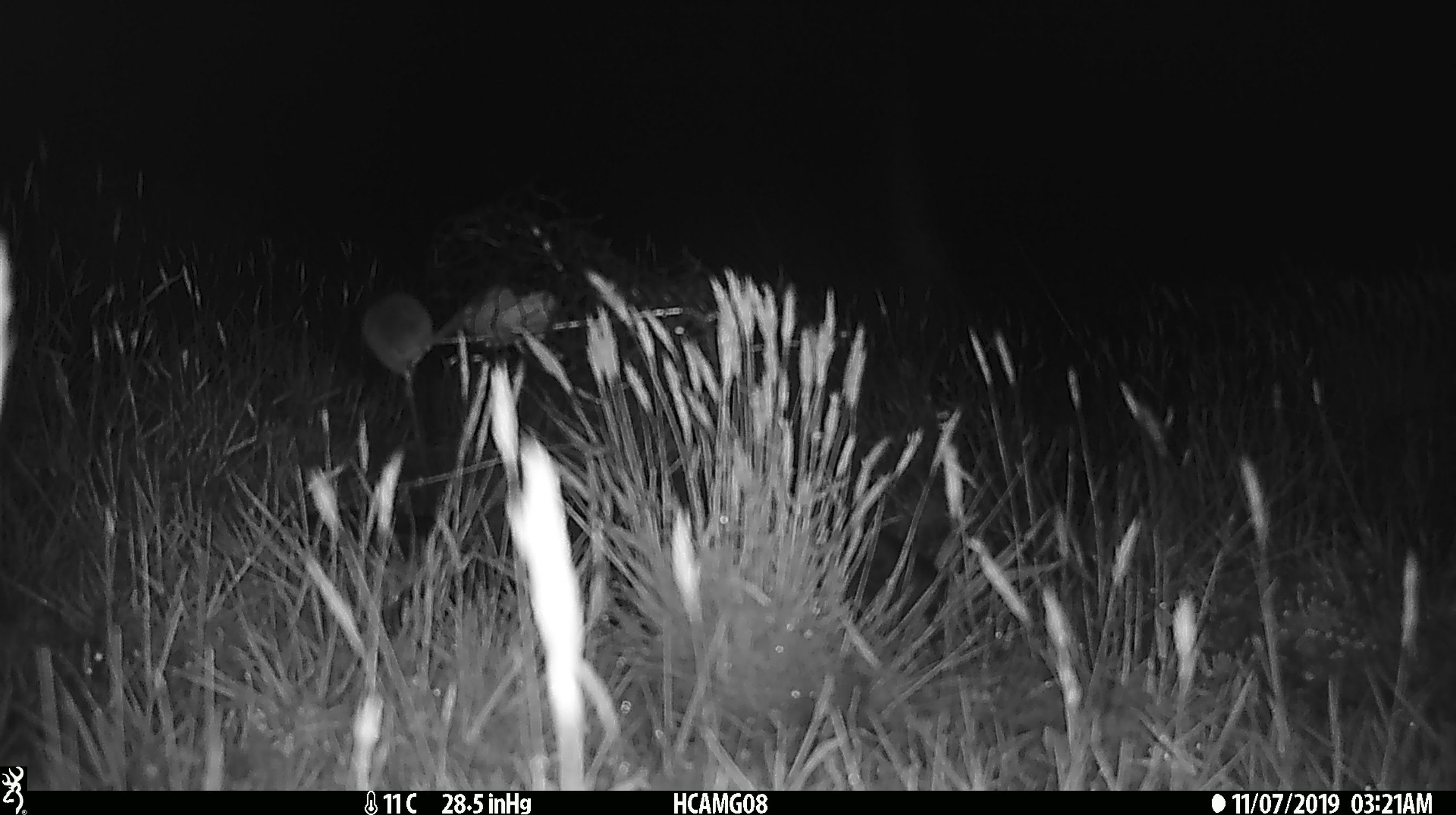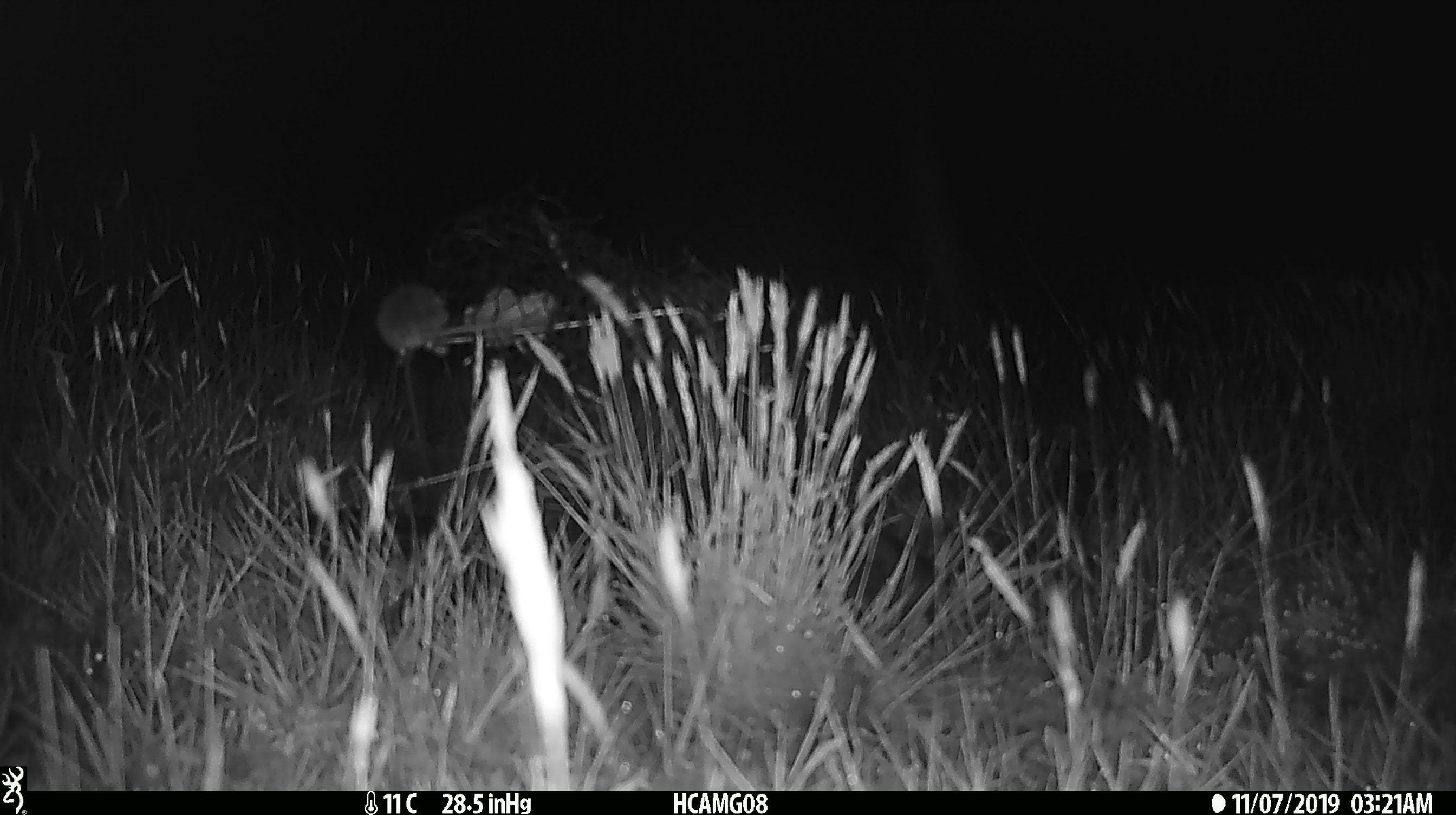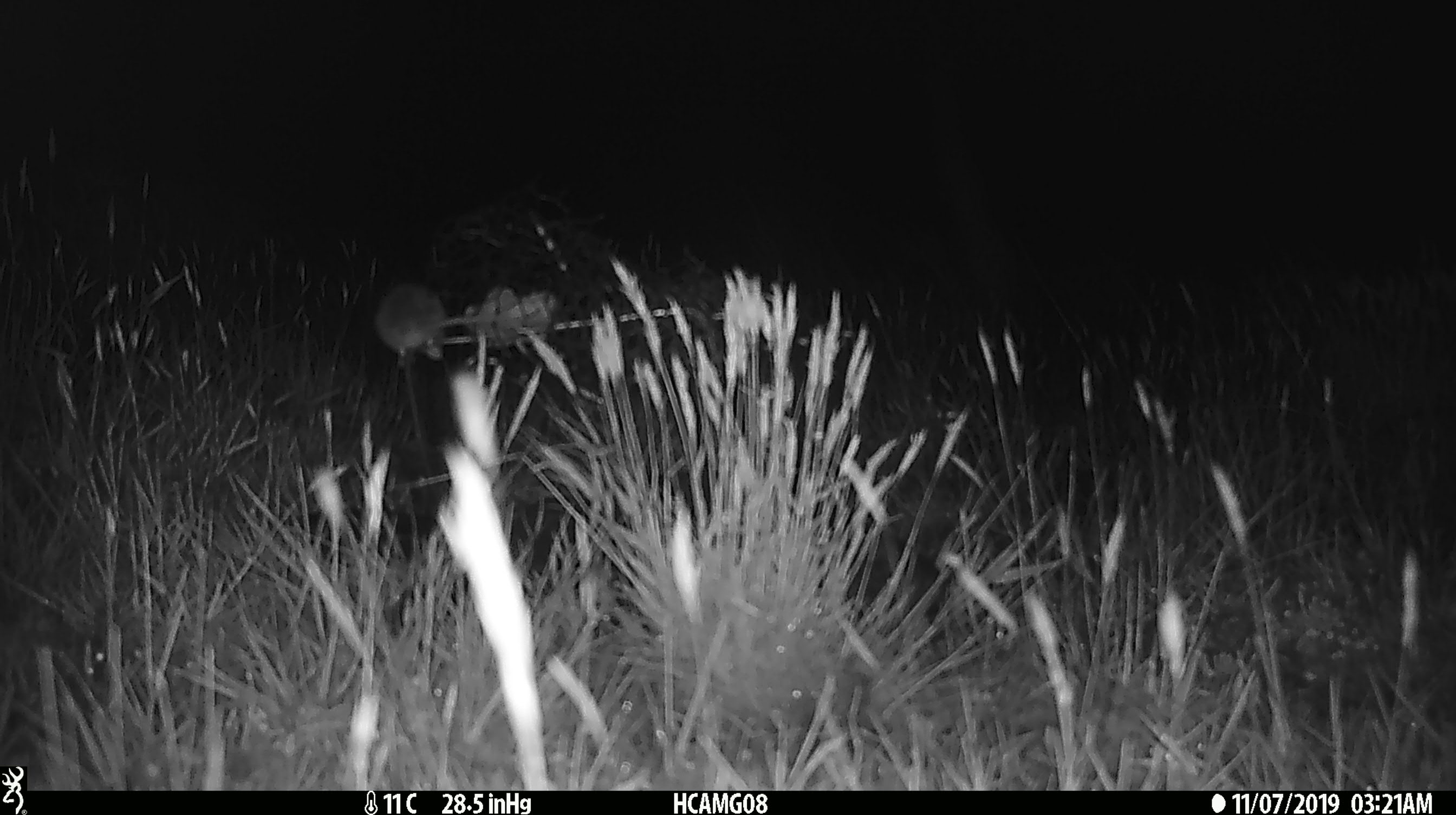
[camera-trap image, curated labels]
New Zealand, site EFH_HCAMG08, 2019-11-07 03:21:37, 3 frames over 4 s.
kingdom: Animalia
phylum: Chordata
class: Mammalia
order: Rodentia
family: Muridae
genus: Mus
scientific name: Mus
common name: mouse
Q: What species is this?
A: Mouse (Mus).